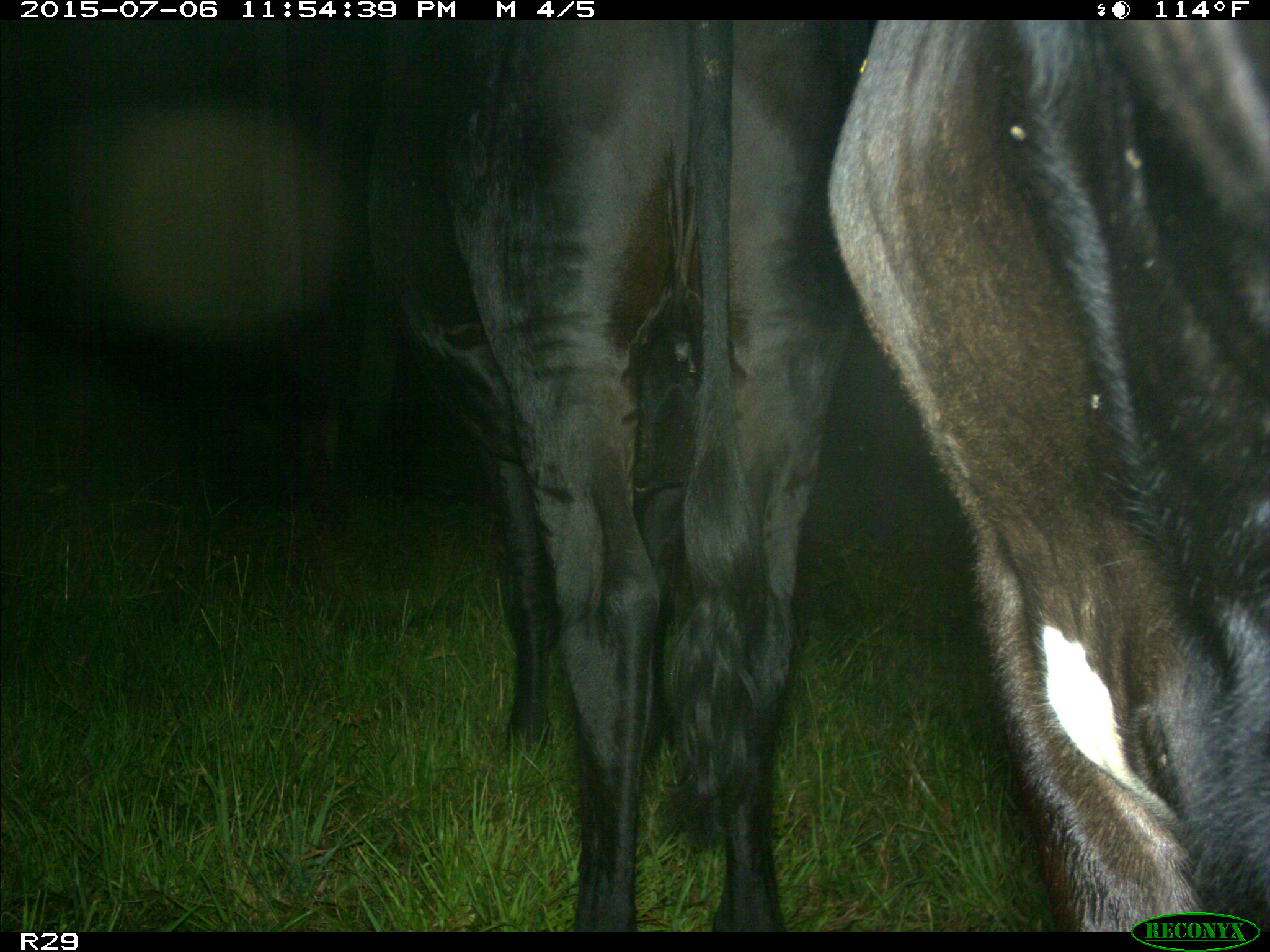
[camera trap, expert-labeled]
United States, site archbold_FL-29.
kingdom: Animalia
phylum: Chordata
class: Mammalia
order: Artiodactyla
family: Bovidae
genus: Bos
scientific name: Bos taurus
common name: domestic cow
Bos taurus (domestic cow).